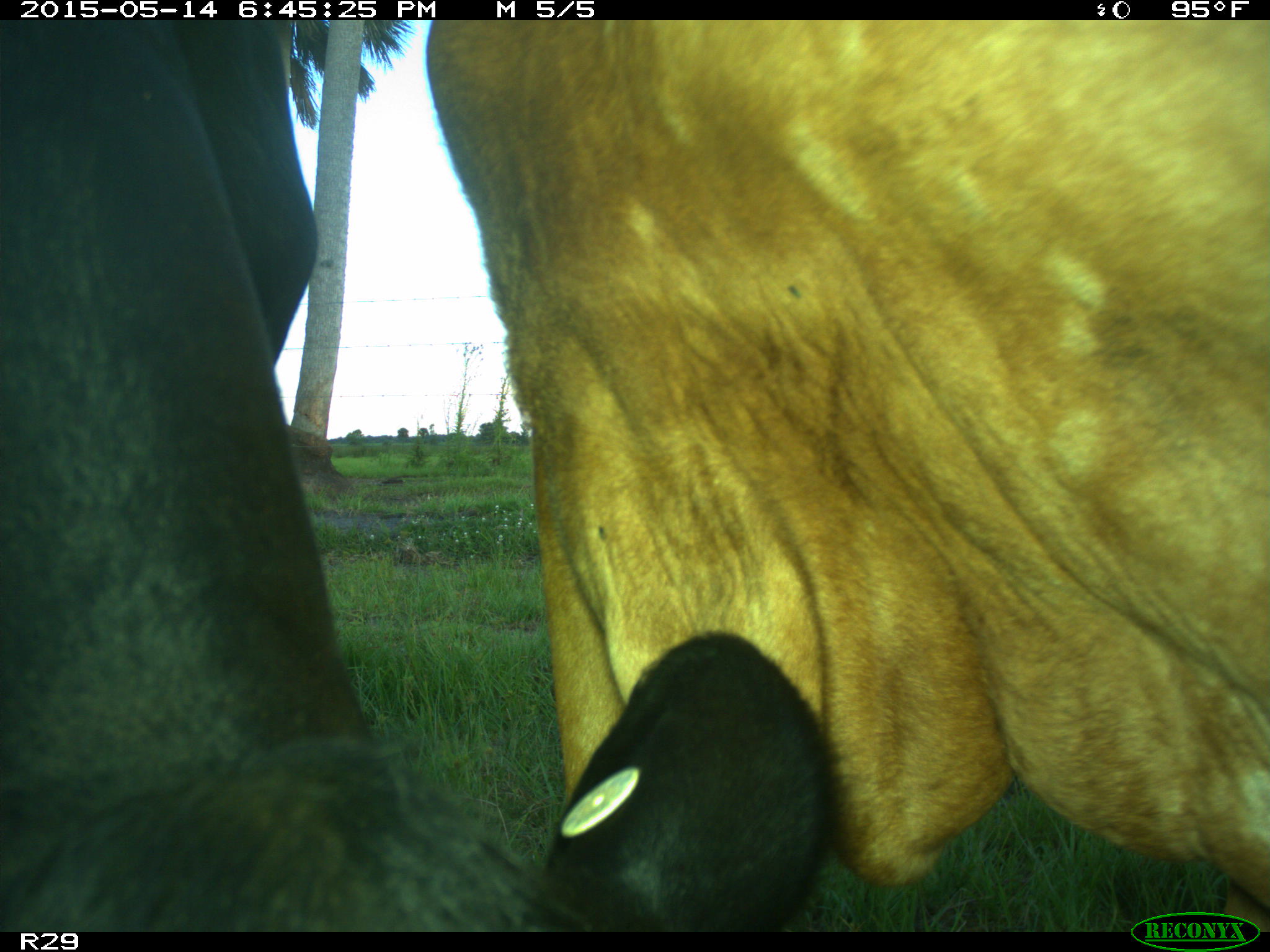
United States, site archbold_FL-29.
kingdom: Animalia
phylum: Chordata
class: Mammalia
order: Artiodactyla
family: Bovidae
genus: Bos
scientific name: Bos taurus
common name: domestic cow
Bos taurus (domestic cow).